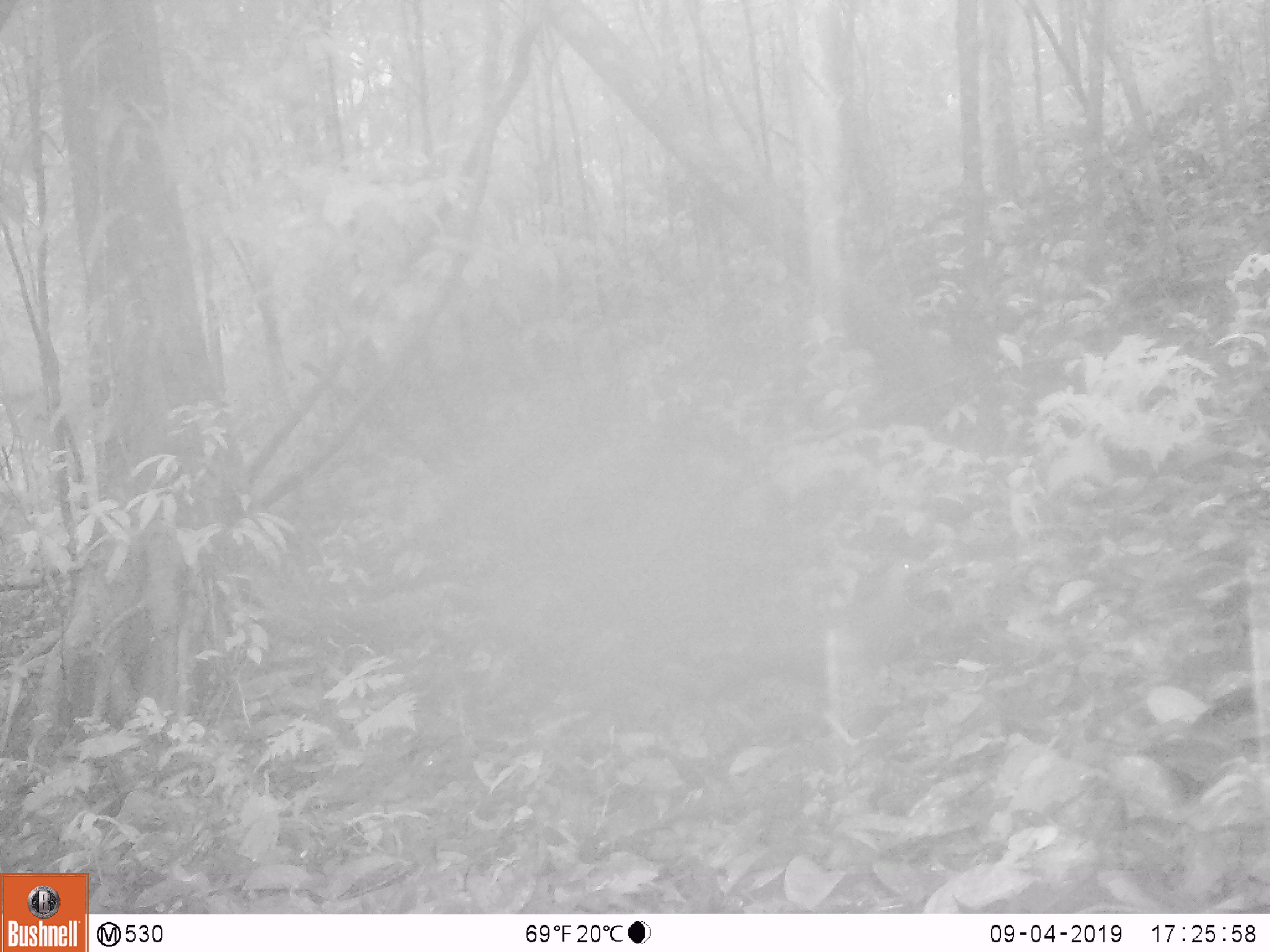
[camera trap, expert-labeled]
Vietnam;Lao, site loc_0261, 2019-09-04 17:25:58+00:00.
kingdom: Animalia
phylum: Chordata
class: Aves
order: Galliformes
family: Phasianidae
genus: Lophura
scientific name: Lophura nycthemera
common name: silver pheasant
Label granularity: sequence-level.